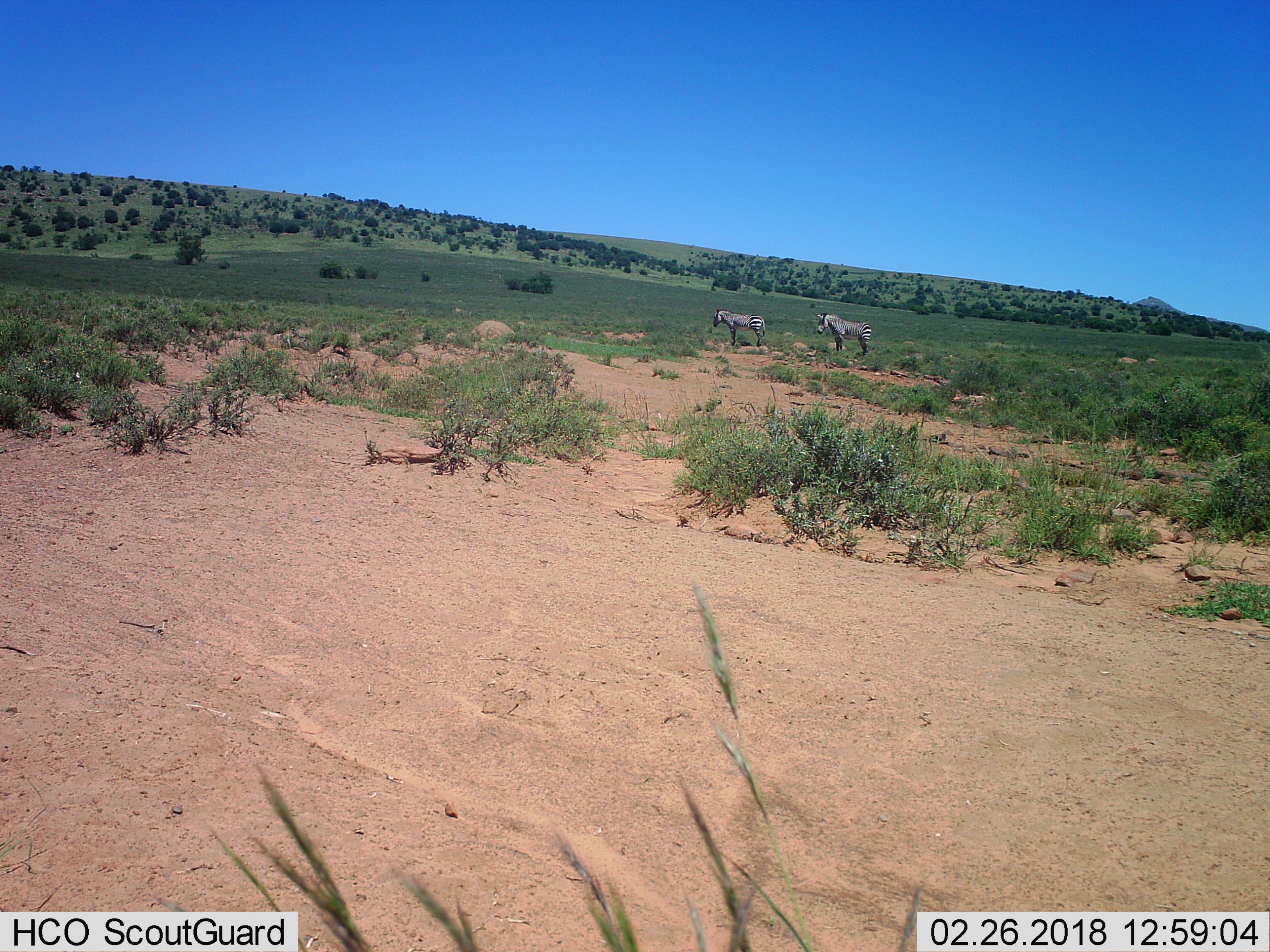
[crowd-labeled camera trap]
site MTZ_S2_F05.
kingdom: Animalia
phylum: Chordata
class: Mammalia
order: Perissodactyla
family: Equidae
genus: Equus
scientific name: Equus zebra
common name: mountain zebra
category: zebramountain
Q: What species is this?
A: Zebramountain (mountain zebra) (Equus zebra).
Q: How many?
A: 2.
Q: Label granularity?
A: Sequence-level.